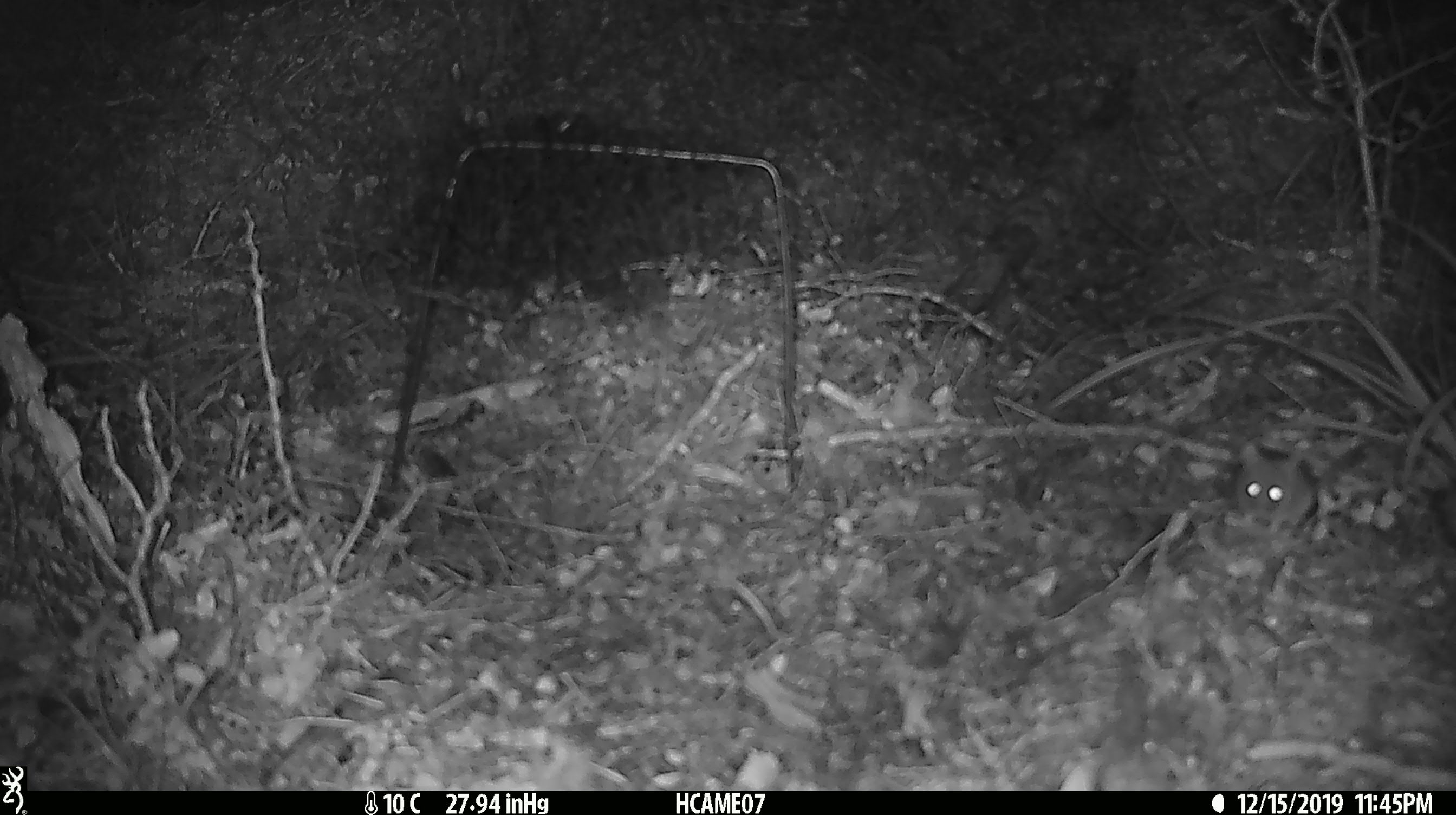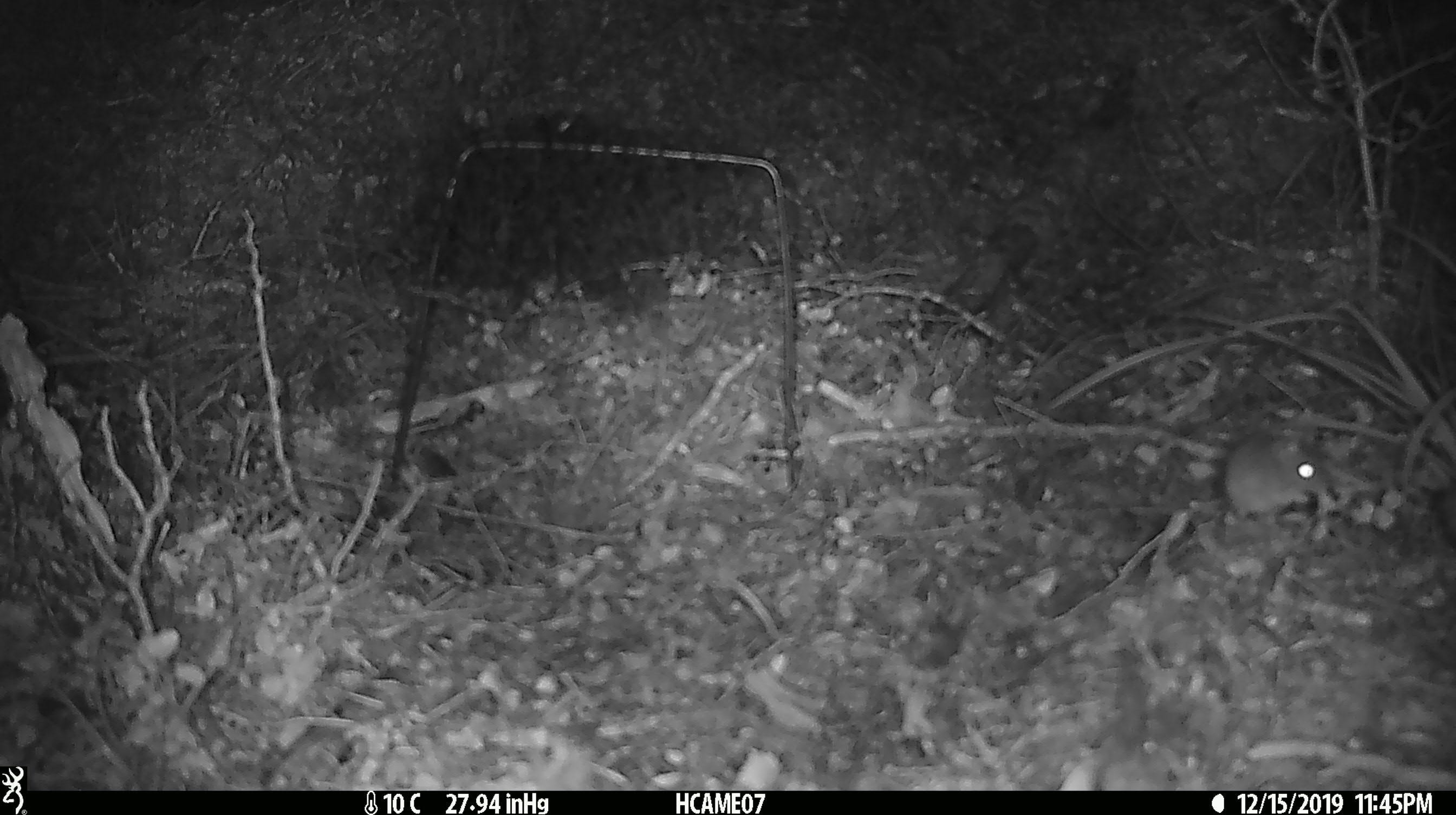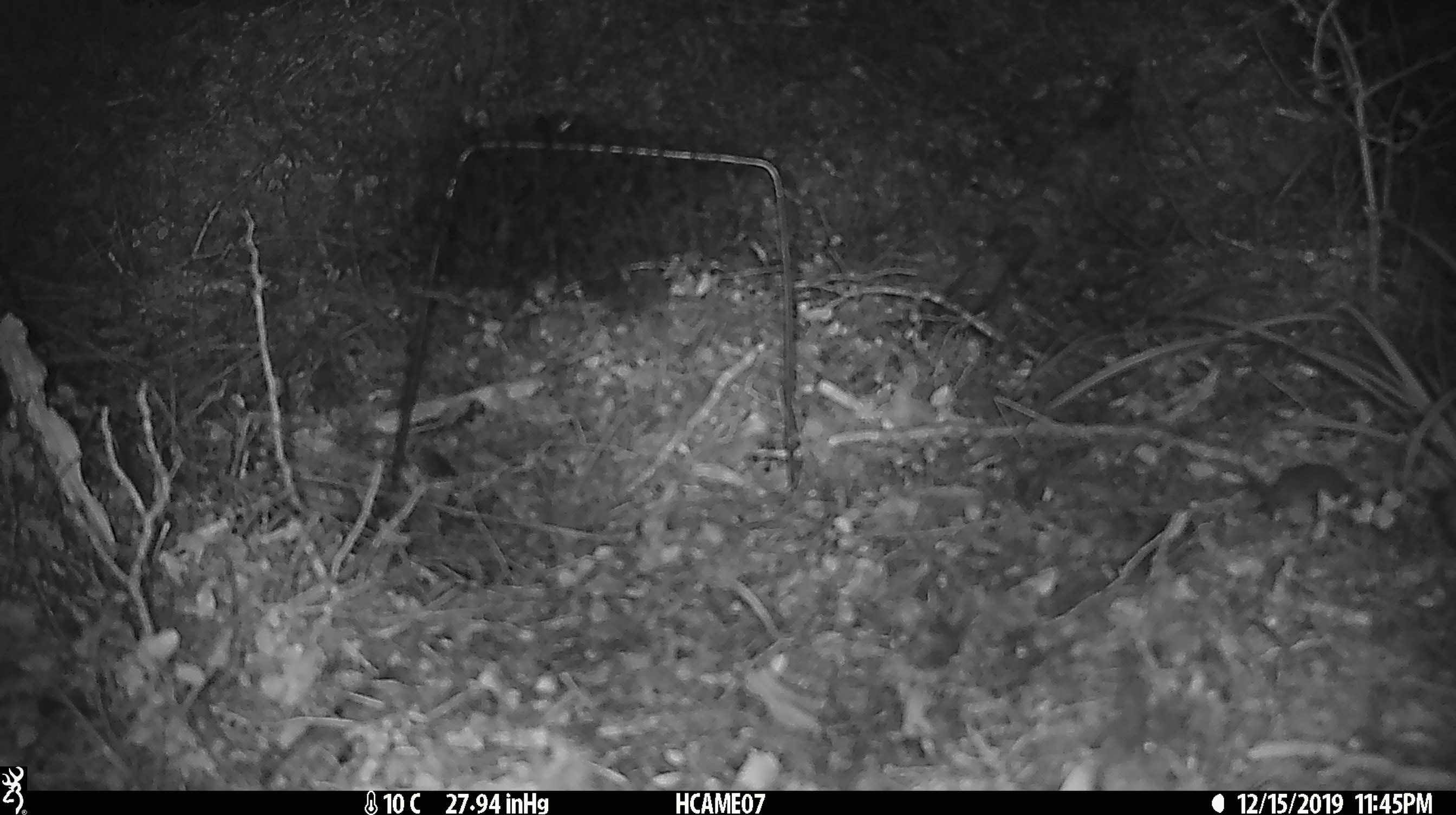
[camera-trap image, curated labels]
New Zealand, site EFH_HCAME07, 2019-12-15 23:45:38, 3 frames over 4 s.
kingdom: Animalia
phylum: Chordata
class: Mammalia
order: Rodentia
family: Muridae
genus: Mus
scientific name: Mus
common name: mouse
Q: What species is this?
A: Mouse (Mus).